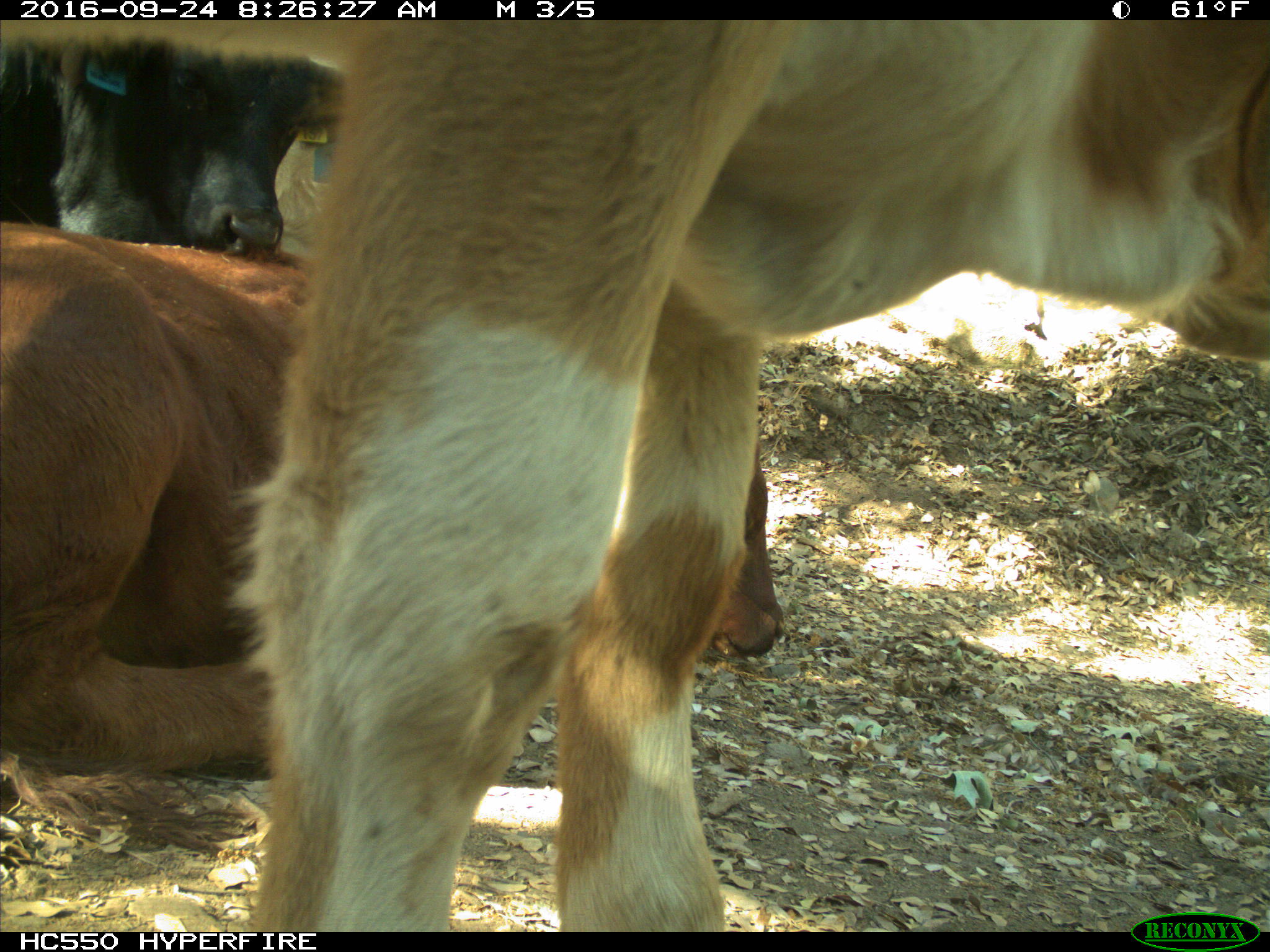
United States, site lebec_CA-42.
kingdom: Animalia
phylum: Chordata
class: Mammalia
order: Artiodactyla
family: Bovidae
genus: Bos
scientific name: Bos taurus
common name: domestic cow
Bos taurus (domestic cow).